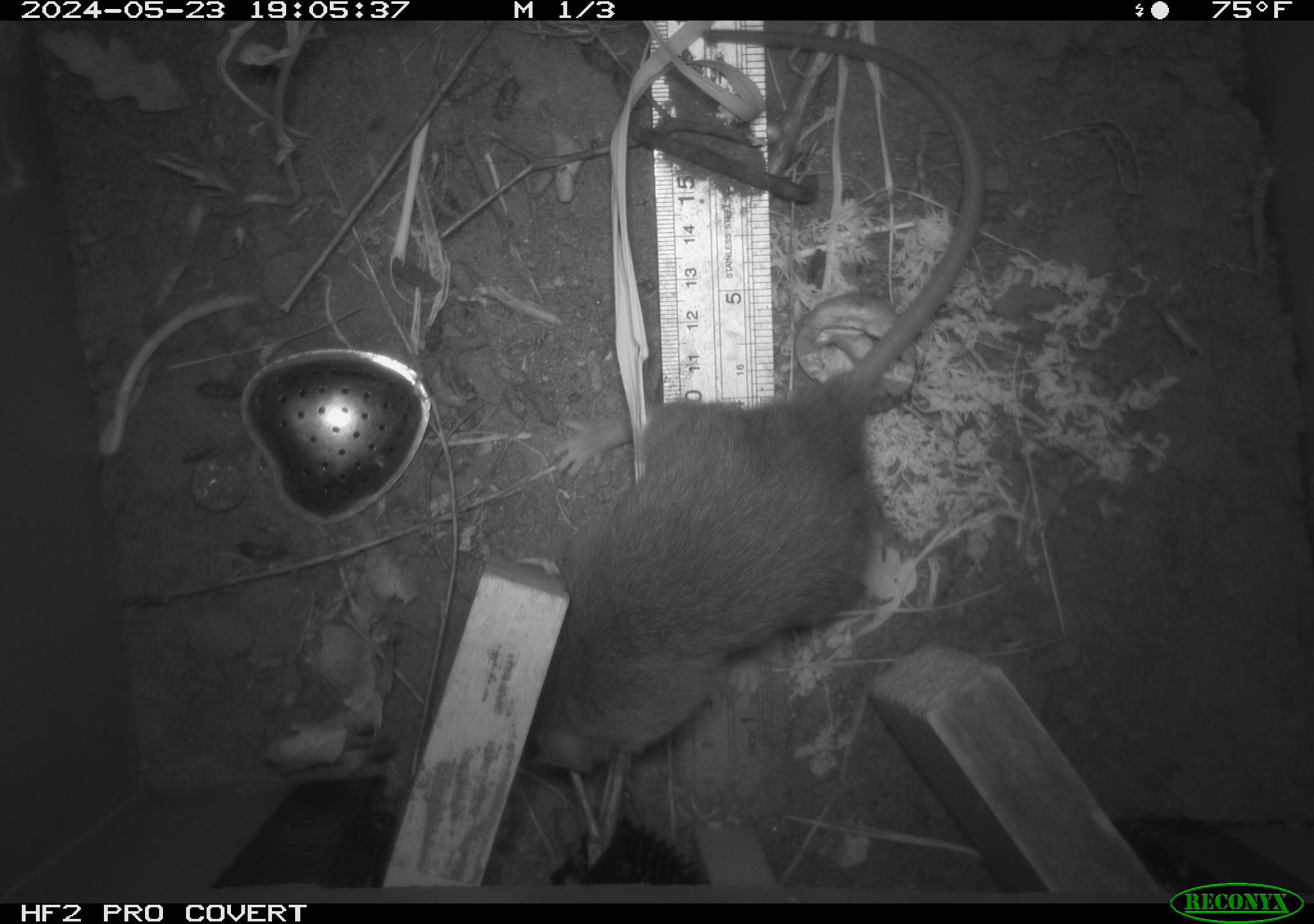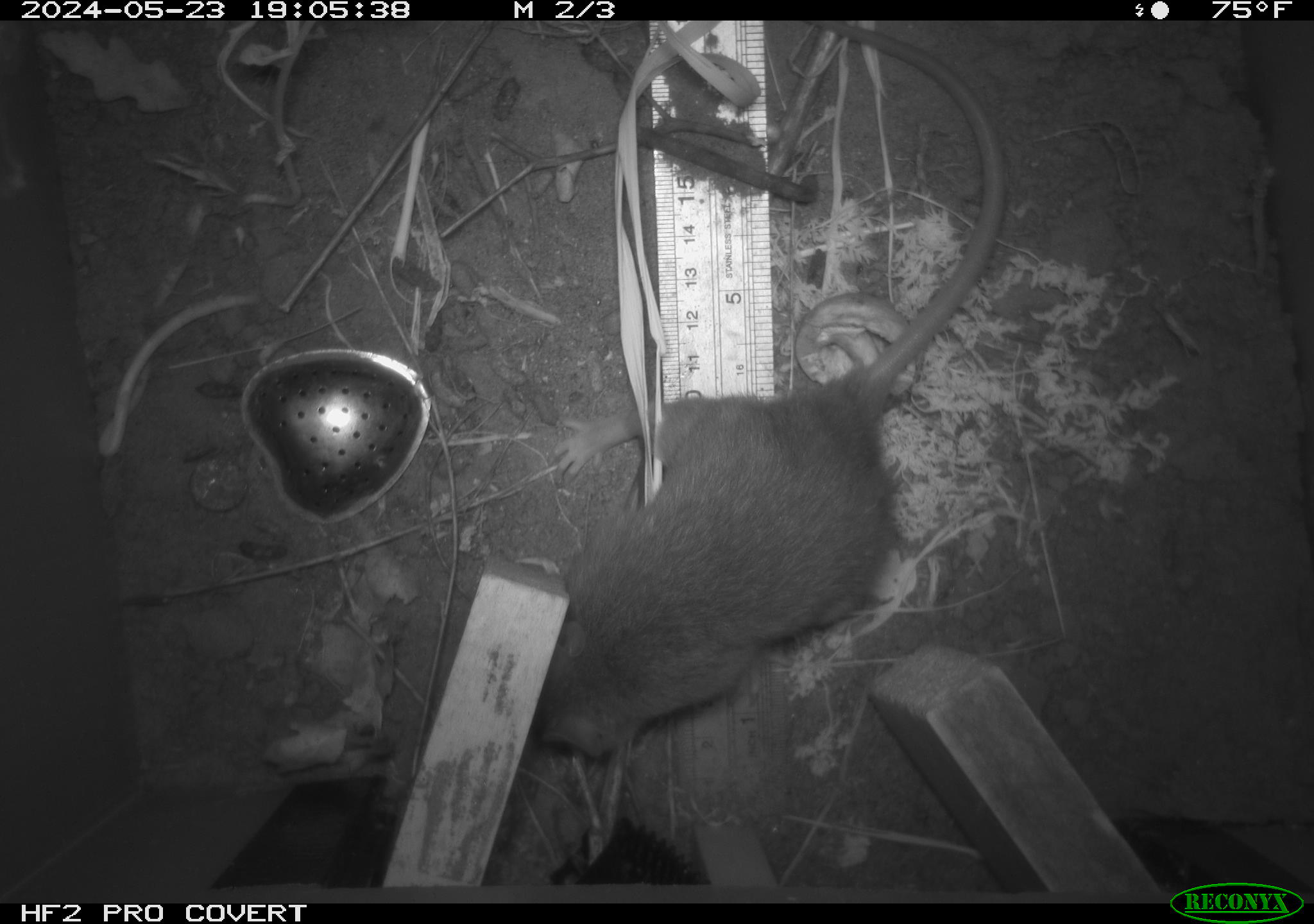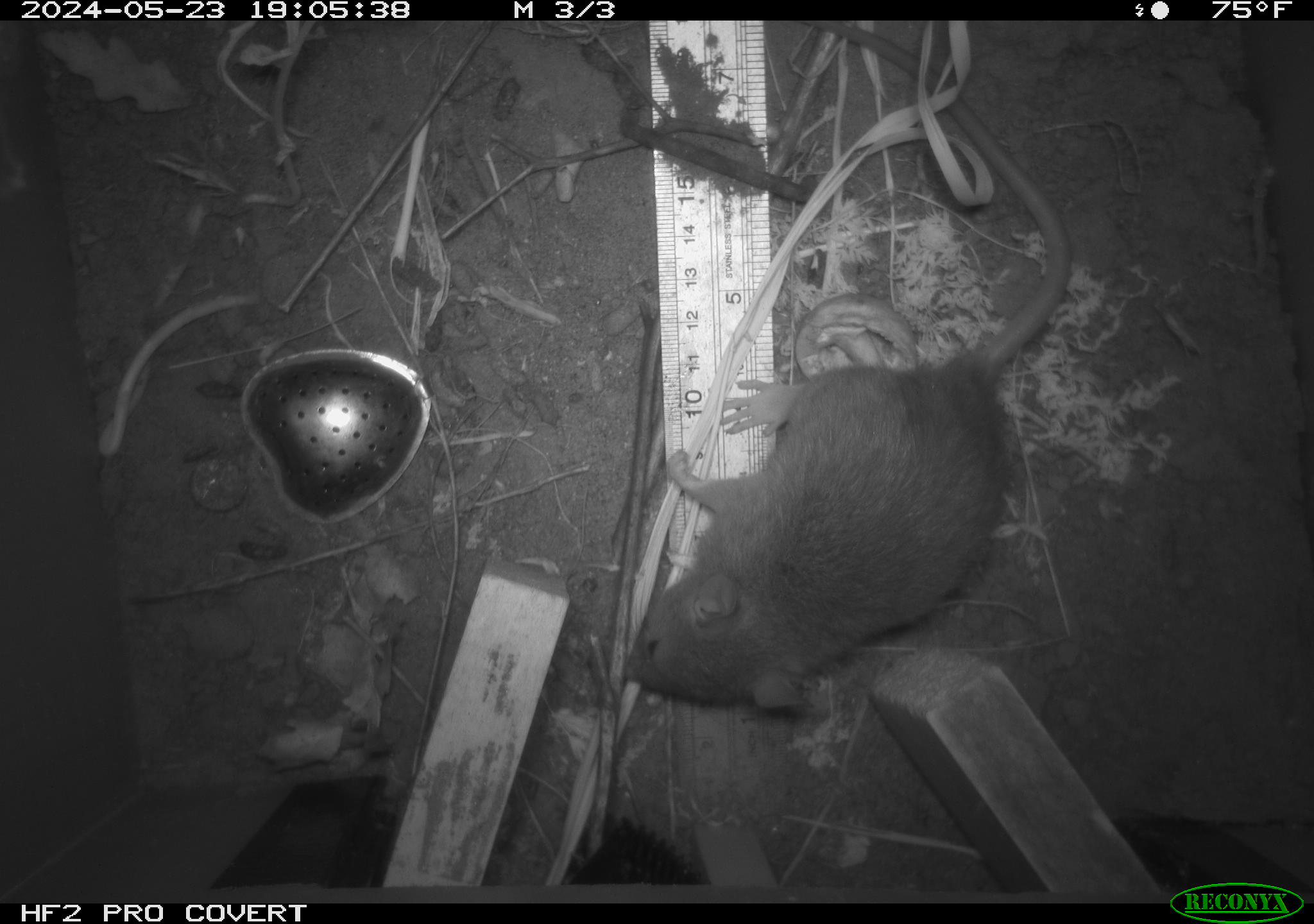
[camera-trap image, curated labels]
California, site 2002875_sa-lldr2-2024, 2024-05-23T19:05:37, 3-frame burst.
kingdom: Animalia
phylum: Chordata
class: Mammalia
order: Rodentia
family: Muridae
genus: Rattus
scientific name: Rattus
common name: rat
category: rattus species